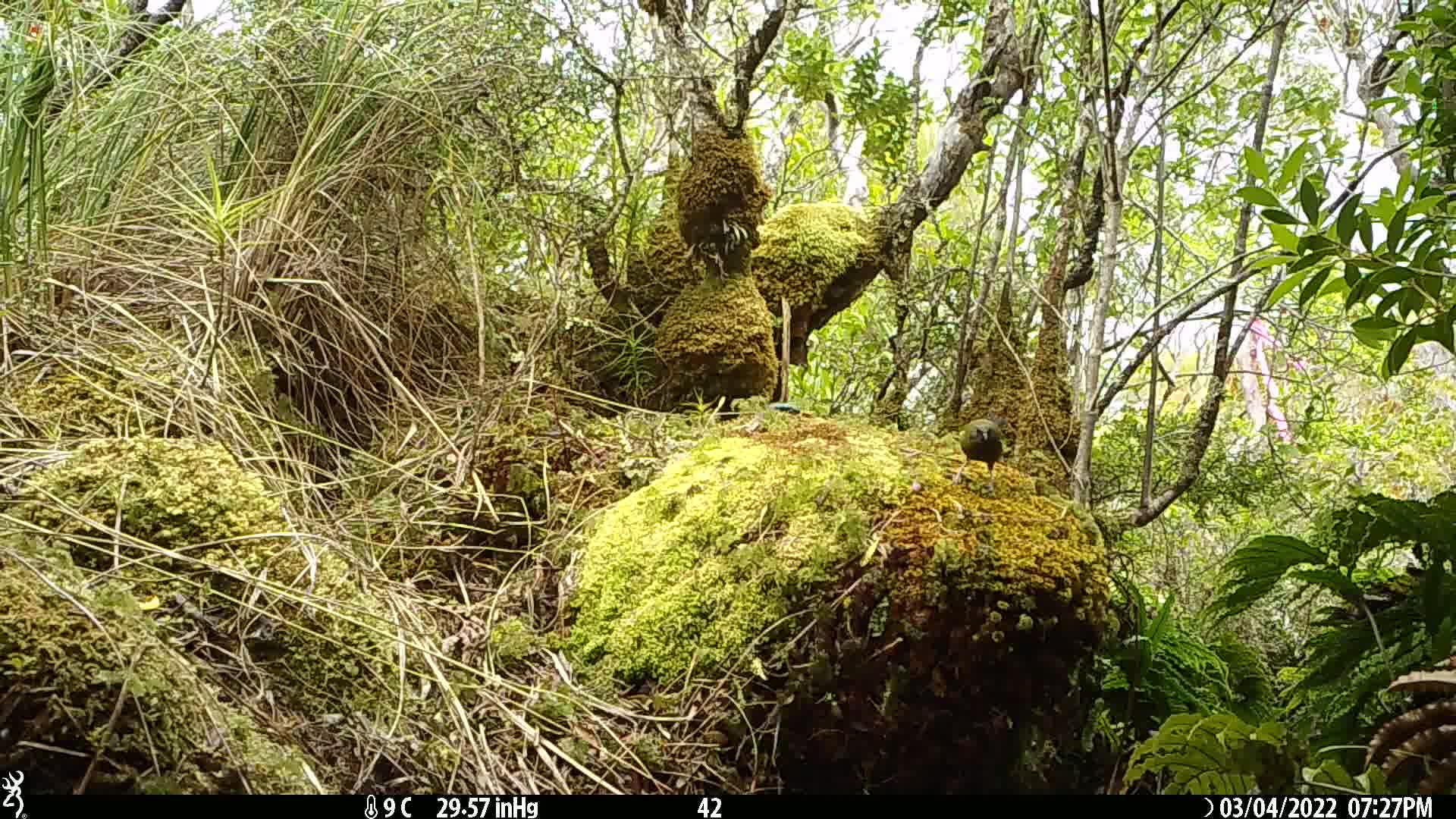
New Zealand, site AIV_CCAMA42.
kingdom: Animalia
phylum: Chordata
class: Aves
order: Passeriformes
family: Meliphagidae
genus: Anthornis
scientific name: Anthornis melanura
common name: new zealand bellbird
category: bellbird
Bellbird (new zealand bellbird) (Anthornis melanura).